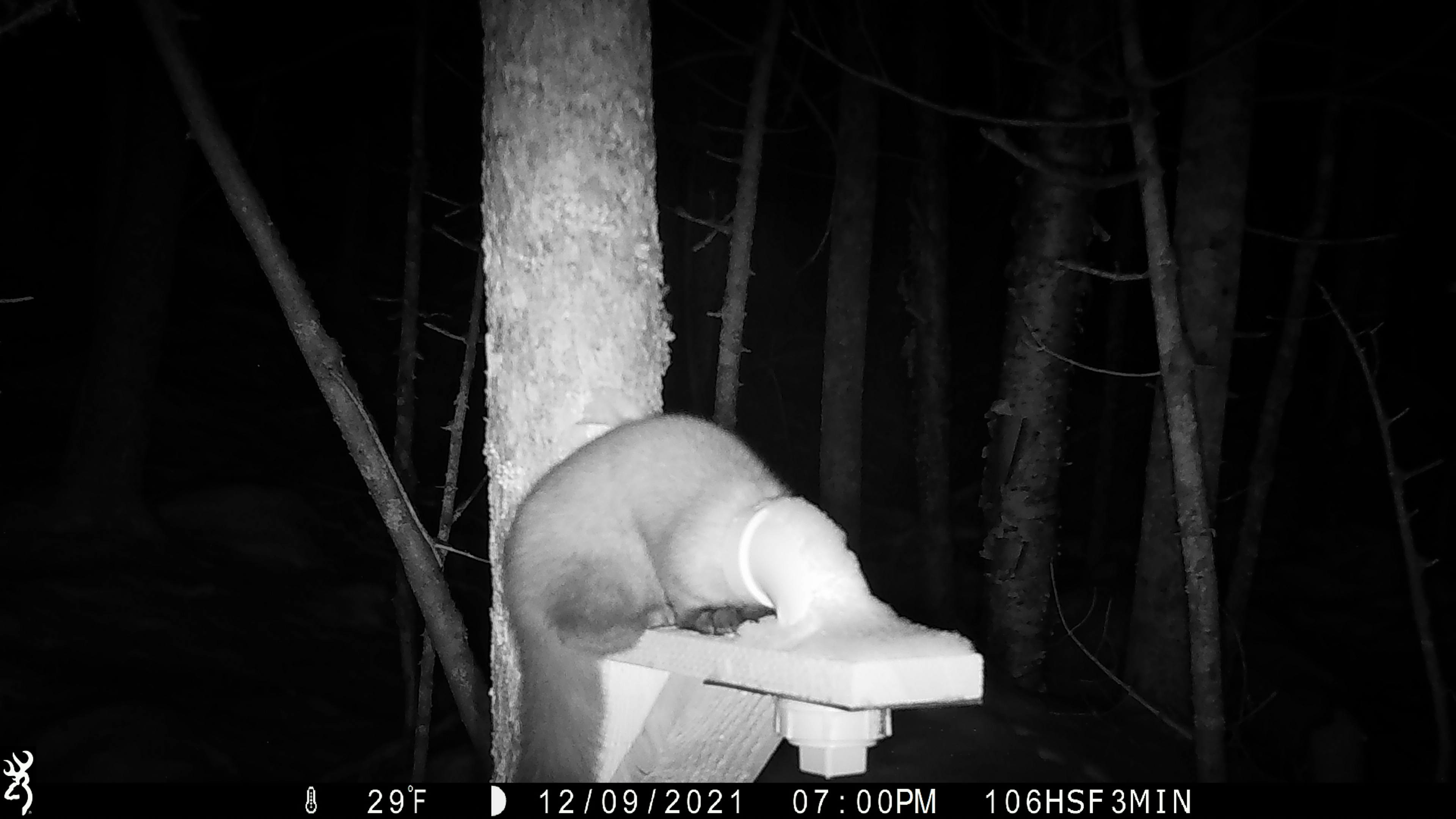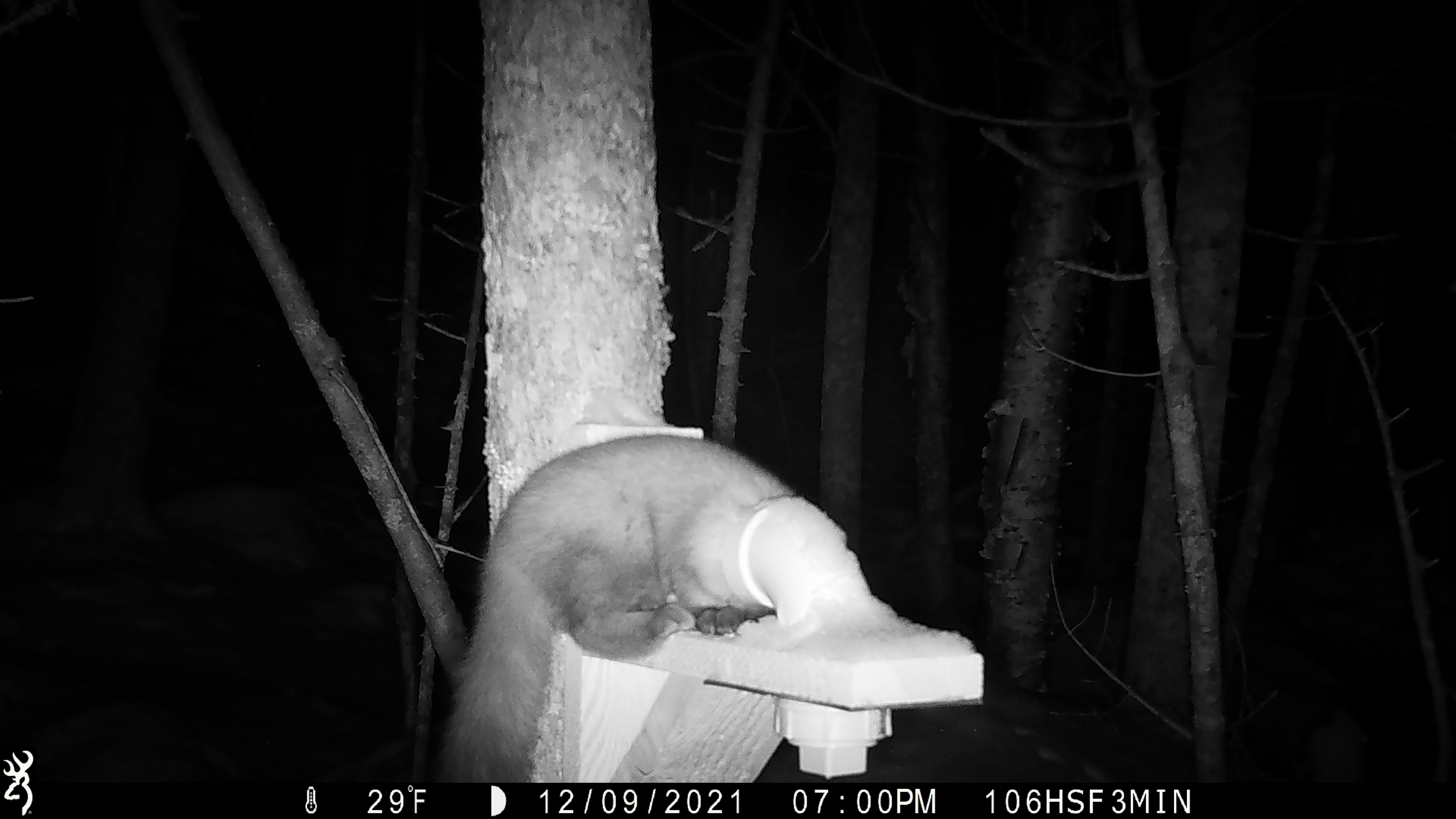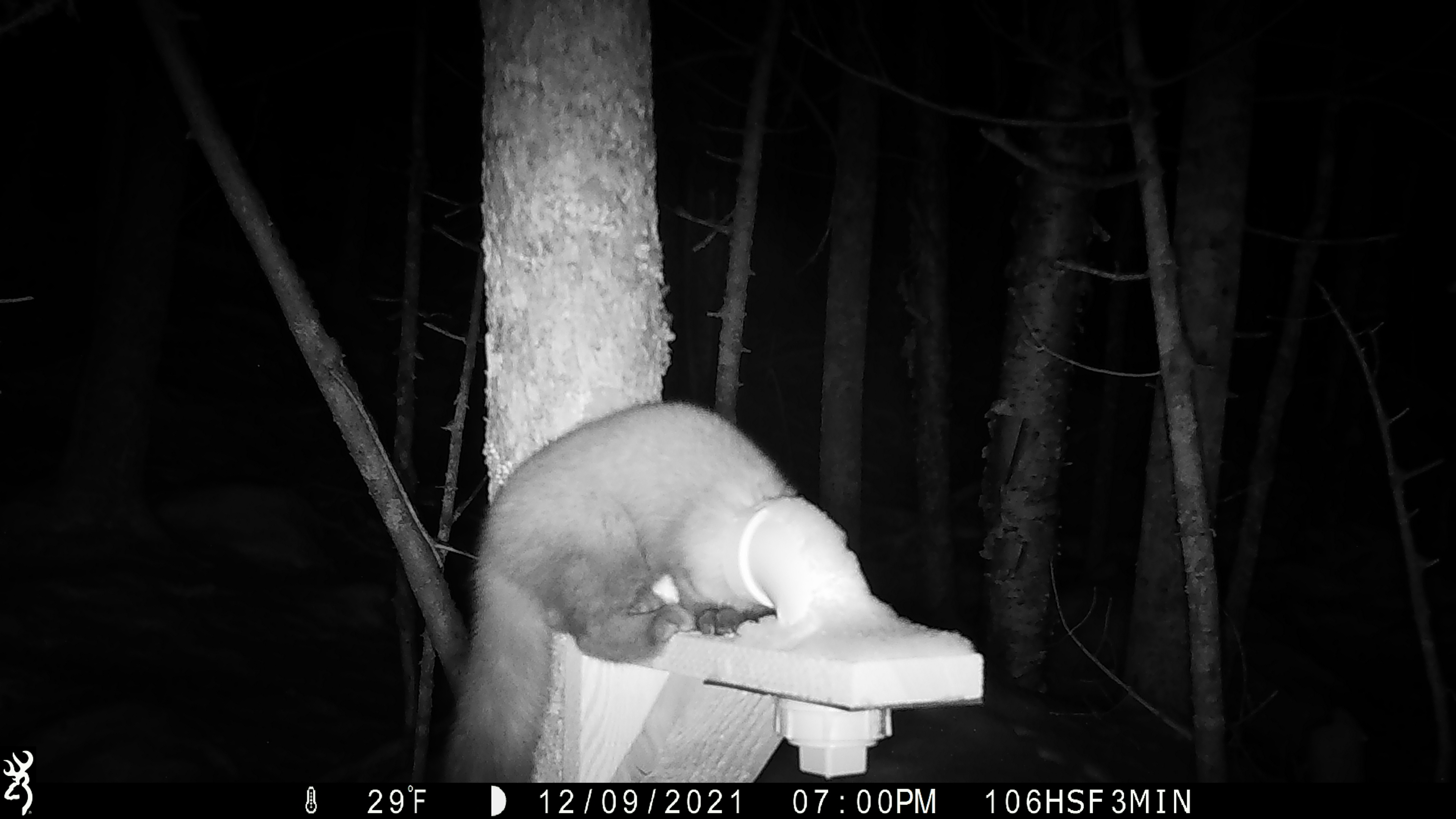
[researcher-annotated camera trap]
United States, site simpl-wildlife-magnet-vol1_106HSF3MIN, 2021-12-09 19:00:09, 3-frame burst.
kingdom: Animalia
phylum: Chordata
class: Mammalia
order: Carnivora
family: Mustelidae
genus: Martes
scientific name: Martes americana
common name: american marten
American marten (Martes americana).